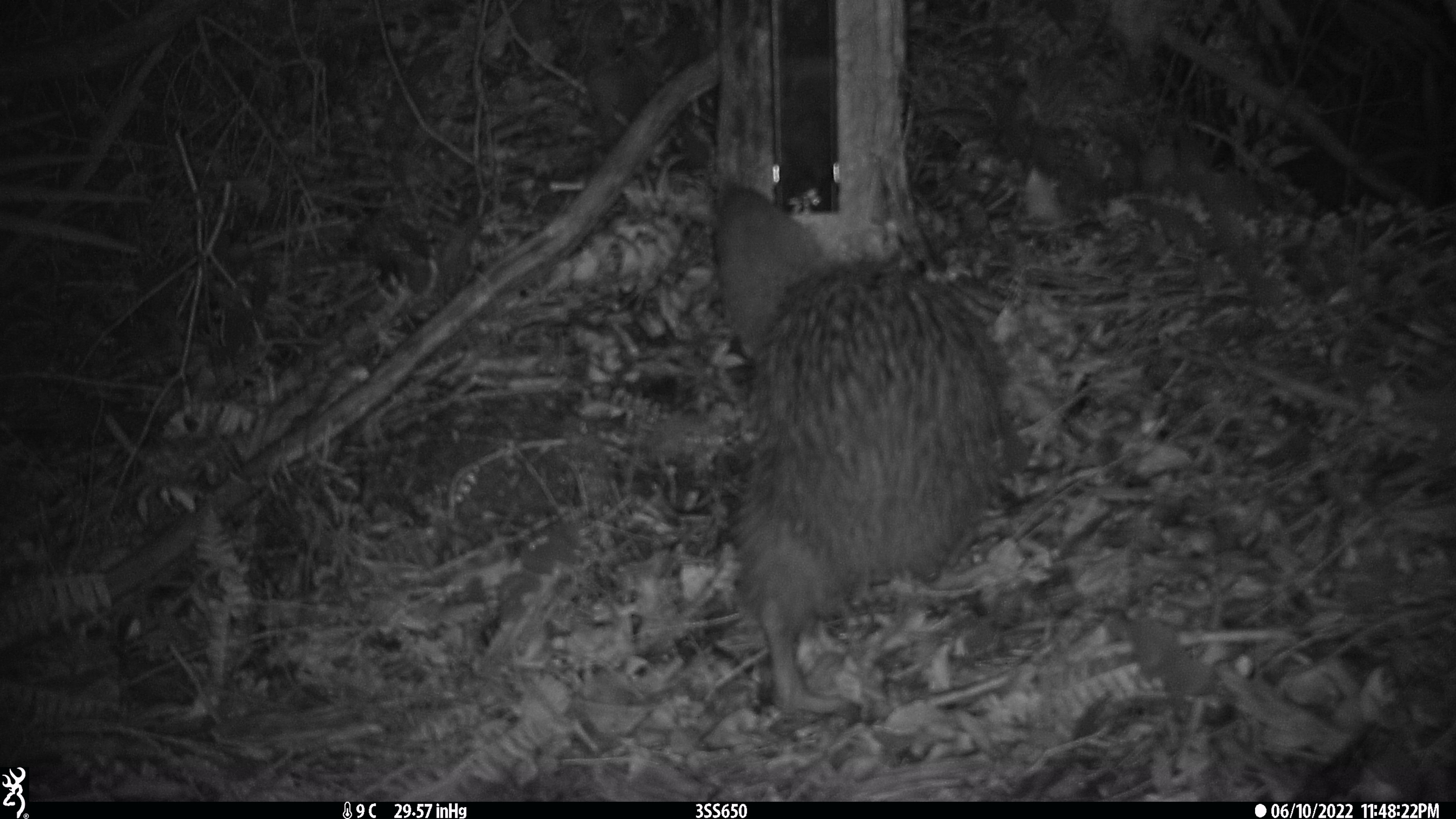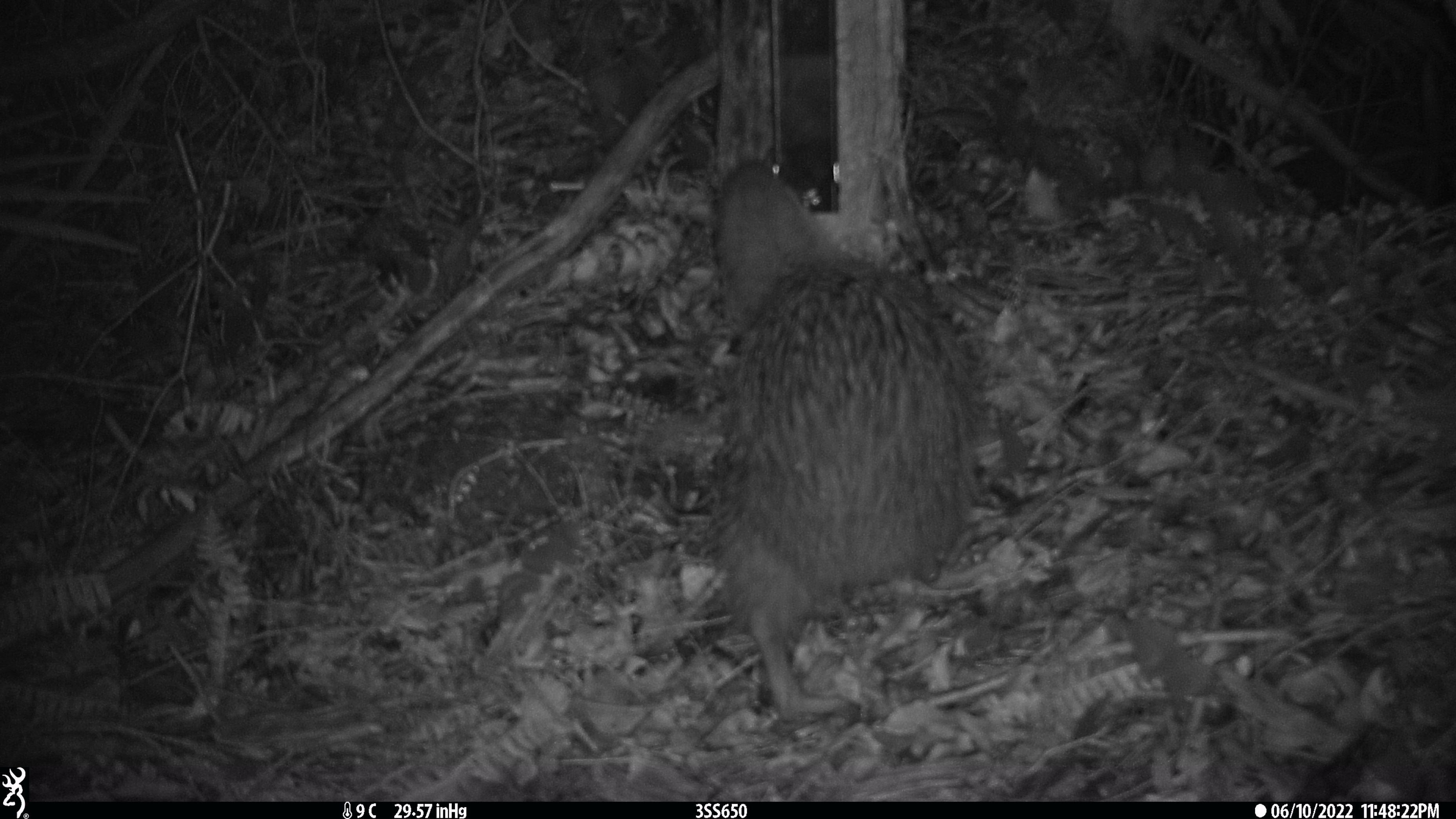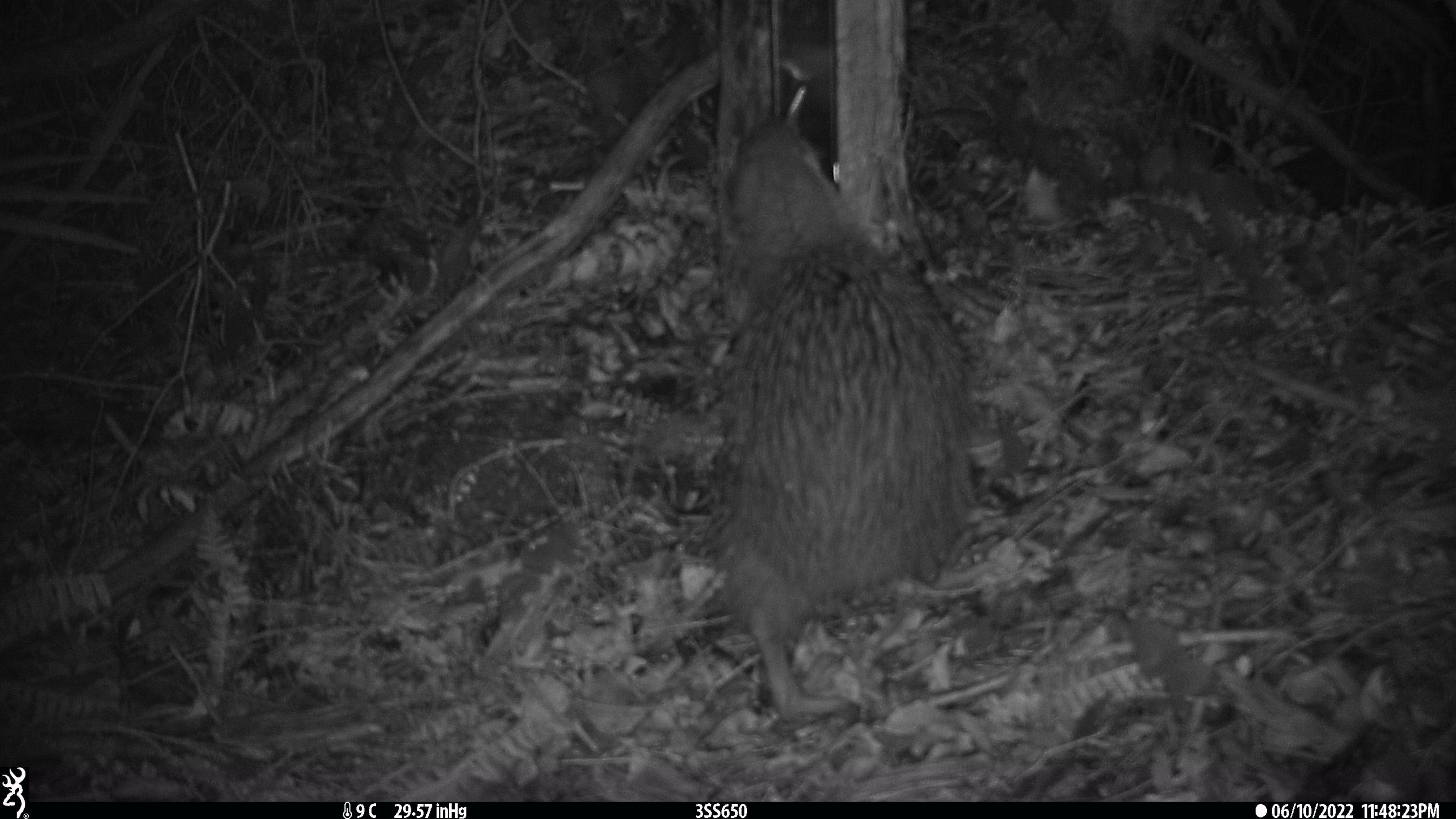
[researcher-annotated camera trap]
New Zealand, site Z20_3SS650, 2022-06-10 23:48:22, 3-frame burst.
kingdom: Animalia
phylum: Chordata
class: Aves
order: Apterygiformes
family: Apterygidae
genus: Apteryx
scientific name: Apteryx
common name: kiwi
Kiwi (Apteryx).